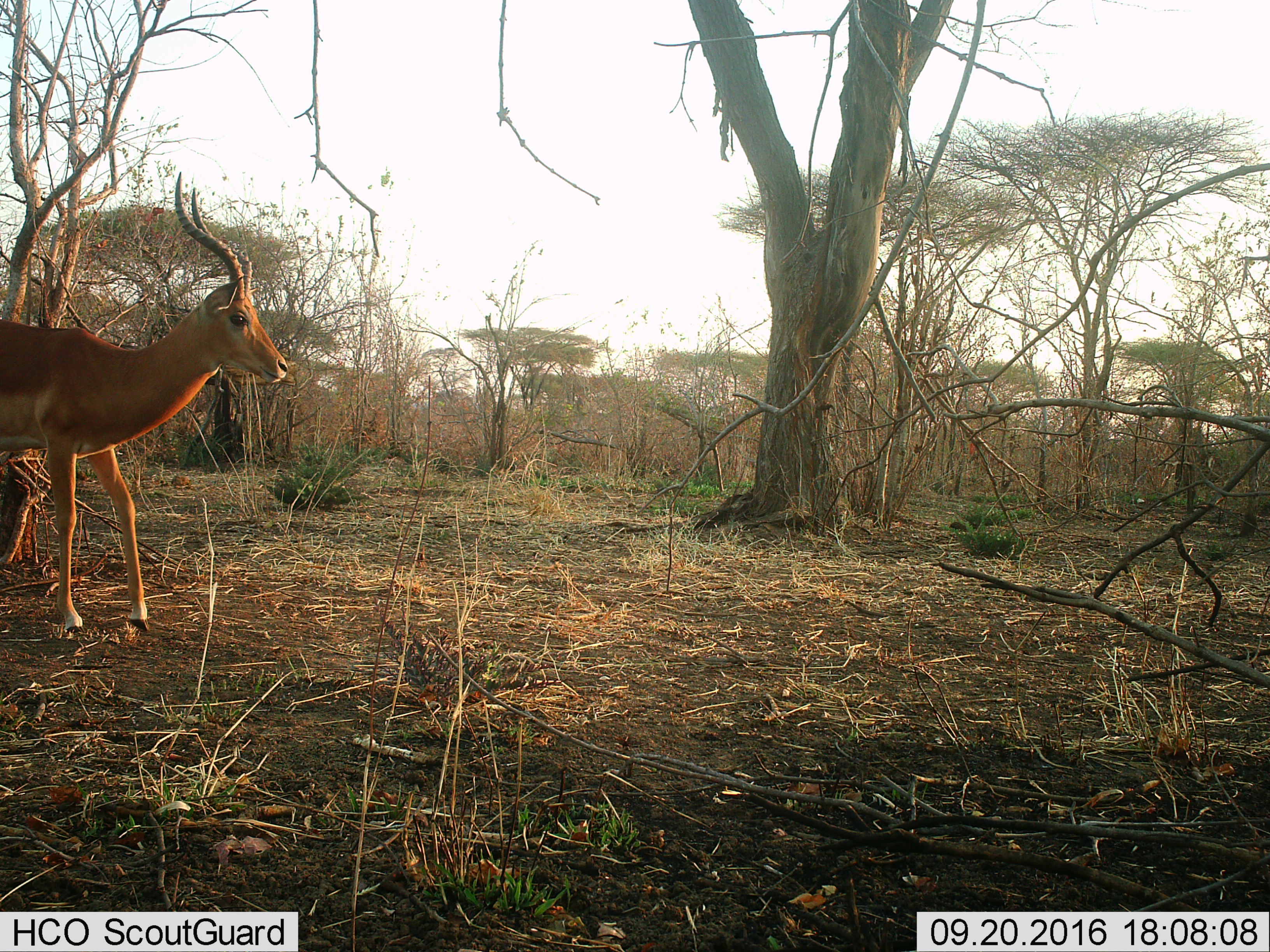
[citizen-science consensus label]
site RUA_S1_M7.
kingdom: Animalia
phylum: Chordata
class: Mammalia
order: Artiodactyla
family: Bovidae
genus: Aepyceros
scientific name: Aepyceros melampus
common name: impala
Impala (Aepyceros melampus), count 1. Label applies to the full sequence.